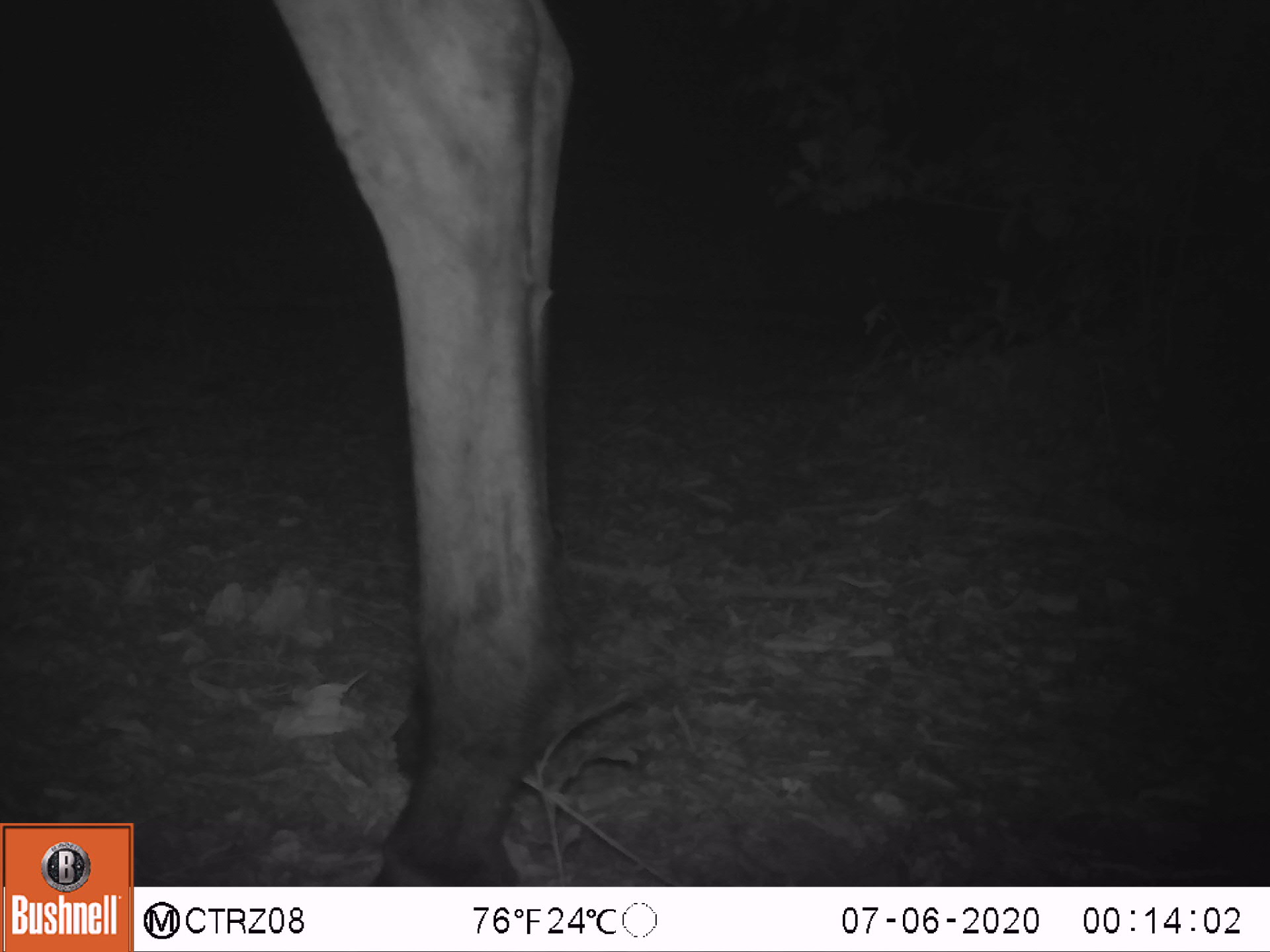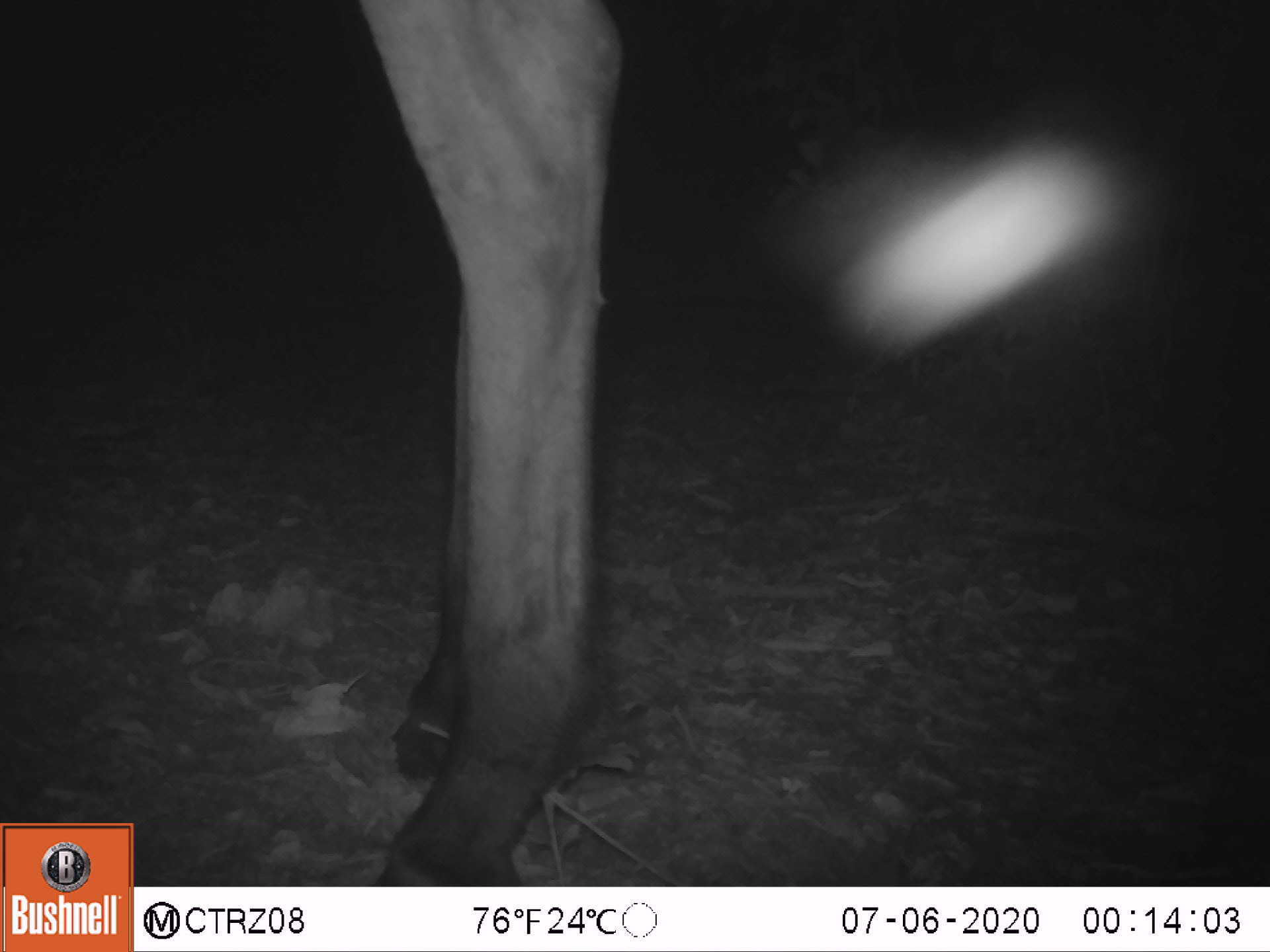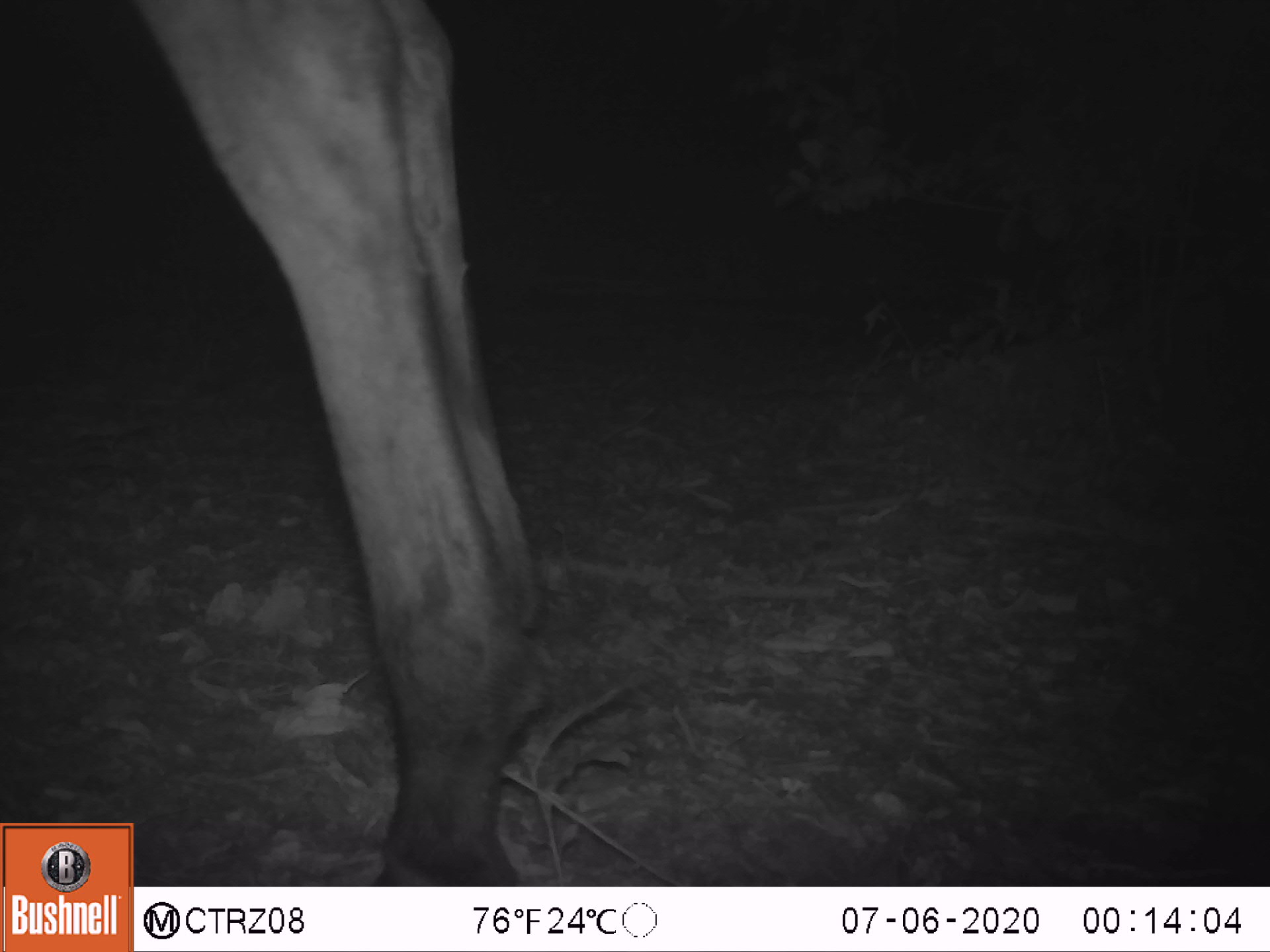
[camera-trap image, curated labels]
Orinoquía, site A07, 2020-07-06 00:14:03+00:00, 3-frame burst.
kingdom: Animalia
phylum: Chordata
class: Mammalia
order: Perissodactyla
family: Equidae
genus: Equus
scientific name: Equus caballus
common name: domestic horse